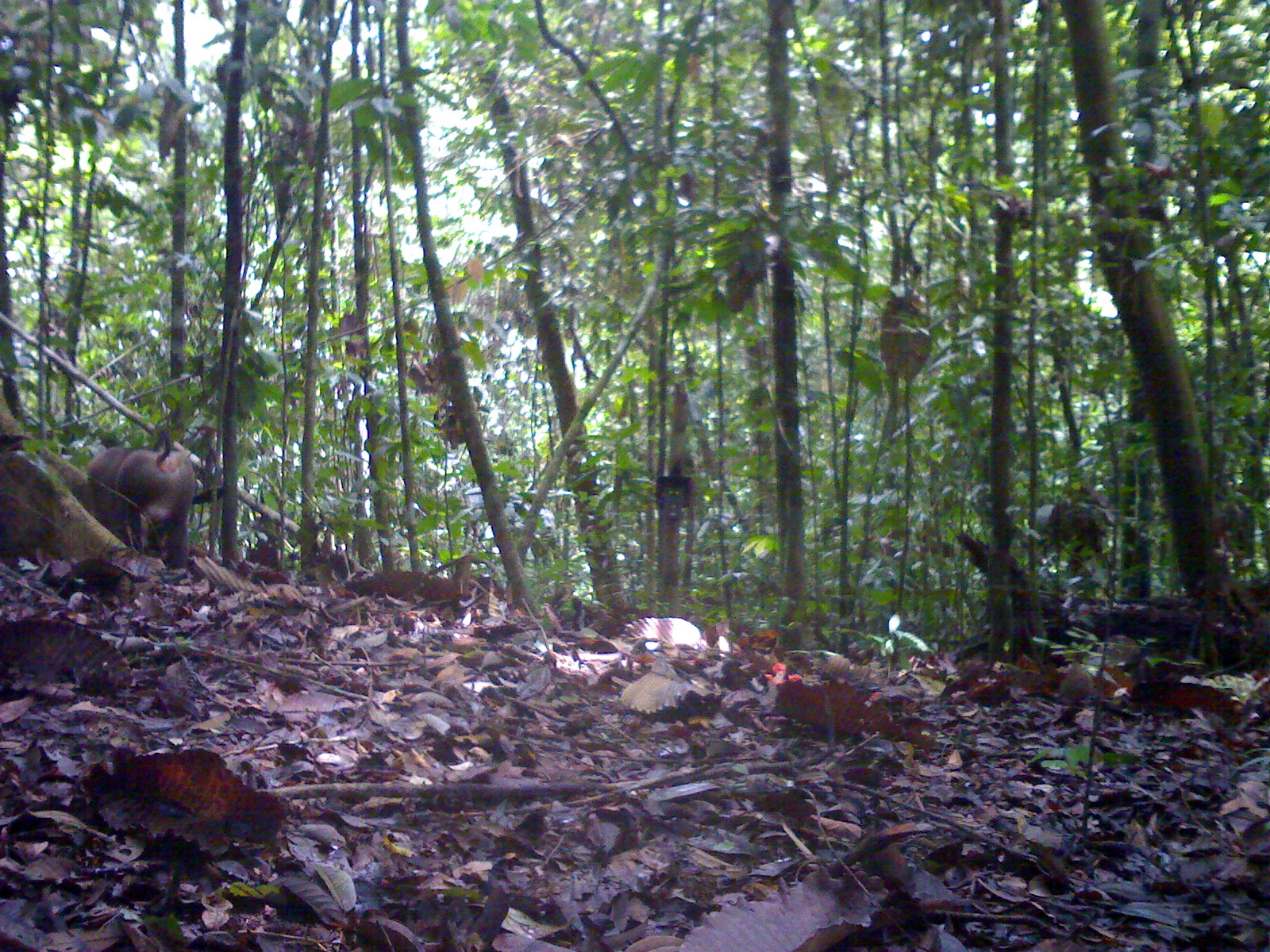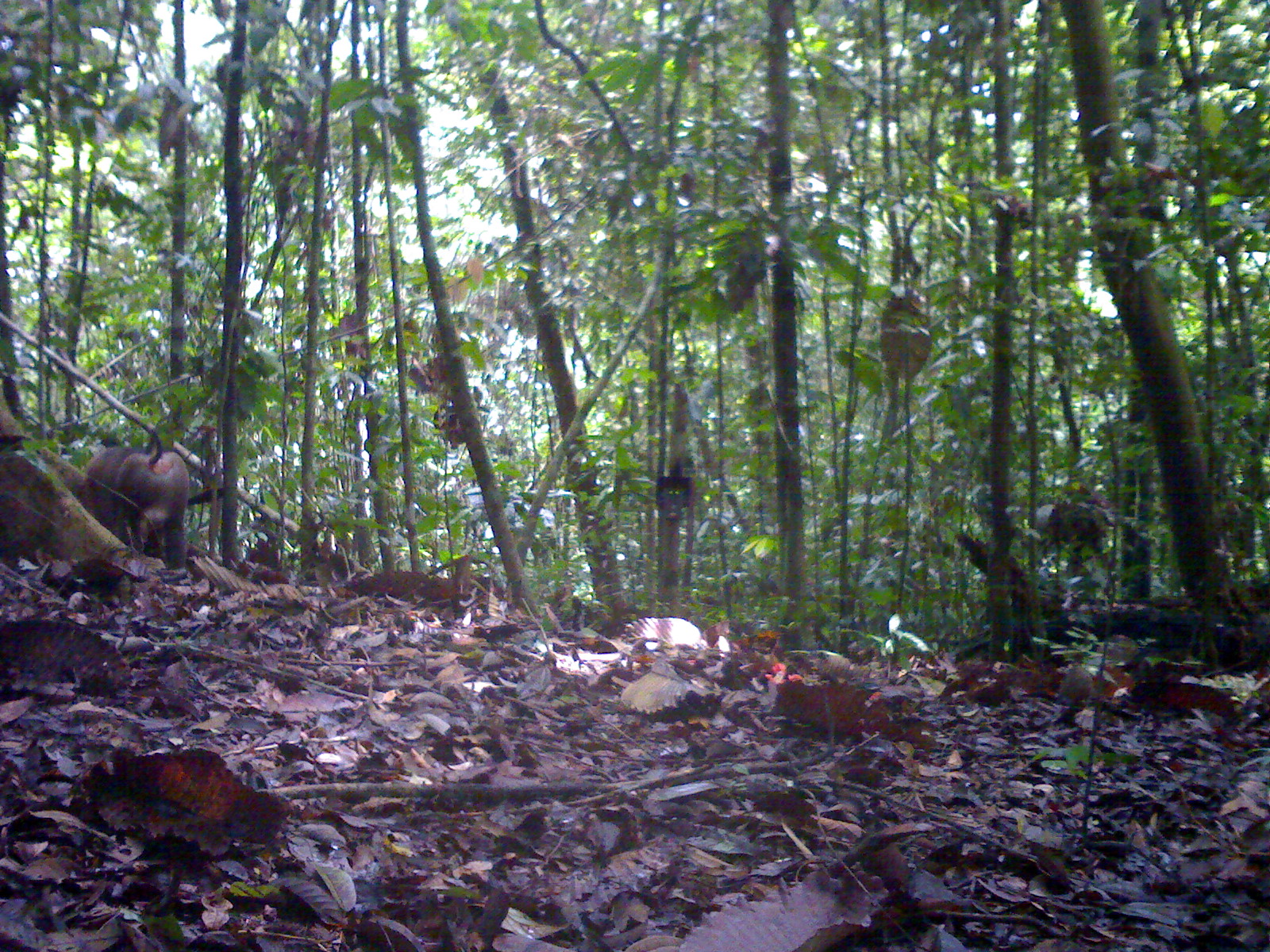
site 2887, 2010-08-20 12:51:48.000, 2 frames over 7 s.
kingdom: Animalia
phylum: Chordata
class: Mammalia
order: Primates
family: Cercopithecidae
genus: Macaca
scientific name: Macaca nemestrina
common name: southern pig-tailed macaque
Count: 1.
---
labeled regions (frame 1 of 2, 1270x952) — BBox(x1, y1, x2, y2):
macaca nemestrina: BBox(113, 428, 194, 575); BBox(87, 446, 155, 546)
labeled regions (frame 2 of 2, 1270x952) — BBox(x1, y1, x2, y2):
macaca nemestrina: BBox(113, 428, 189, 572); BBox(83, 445, 145, 548)